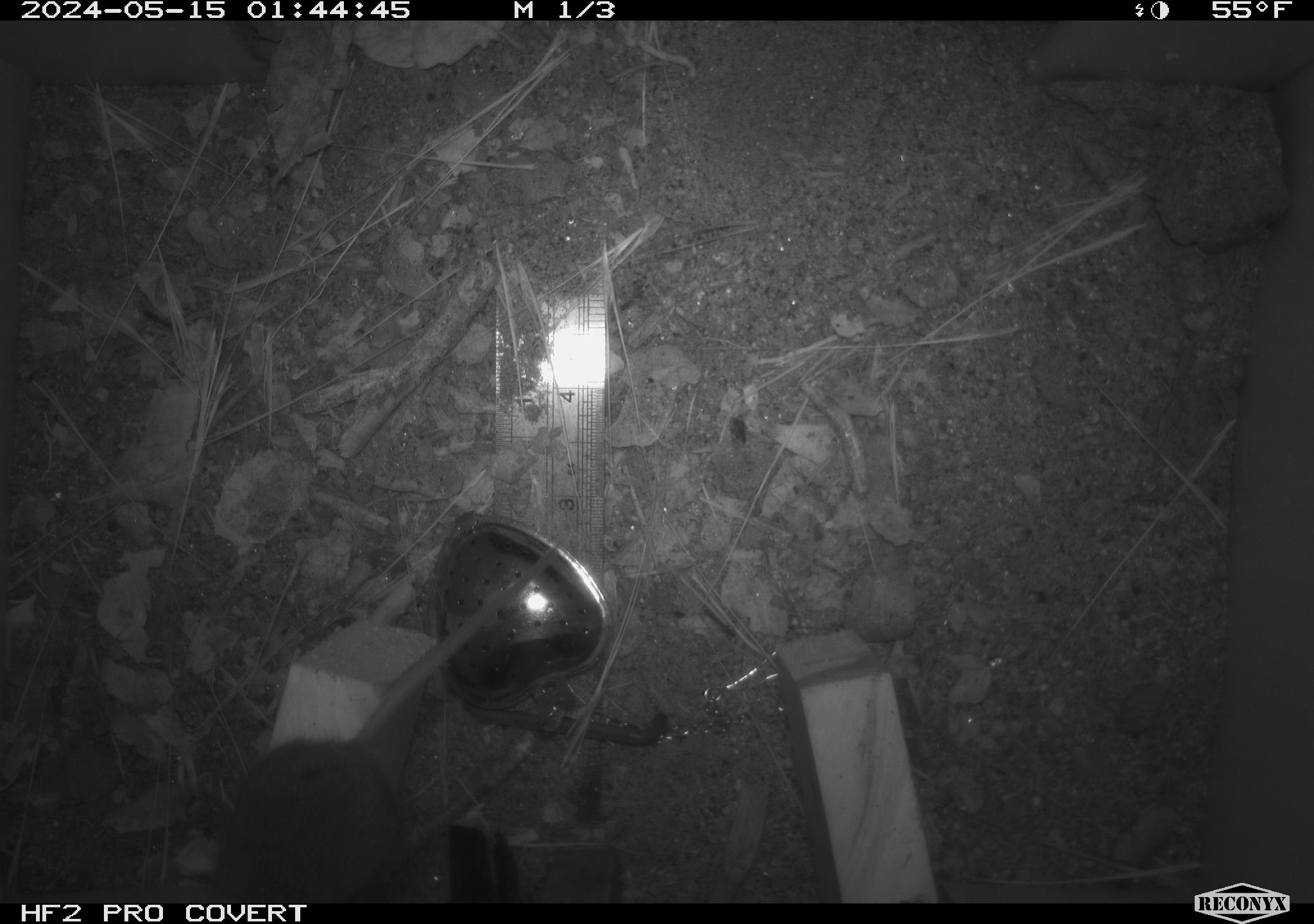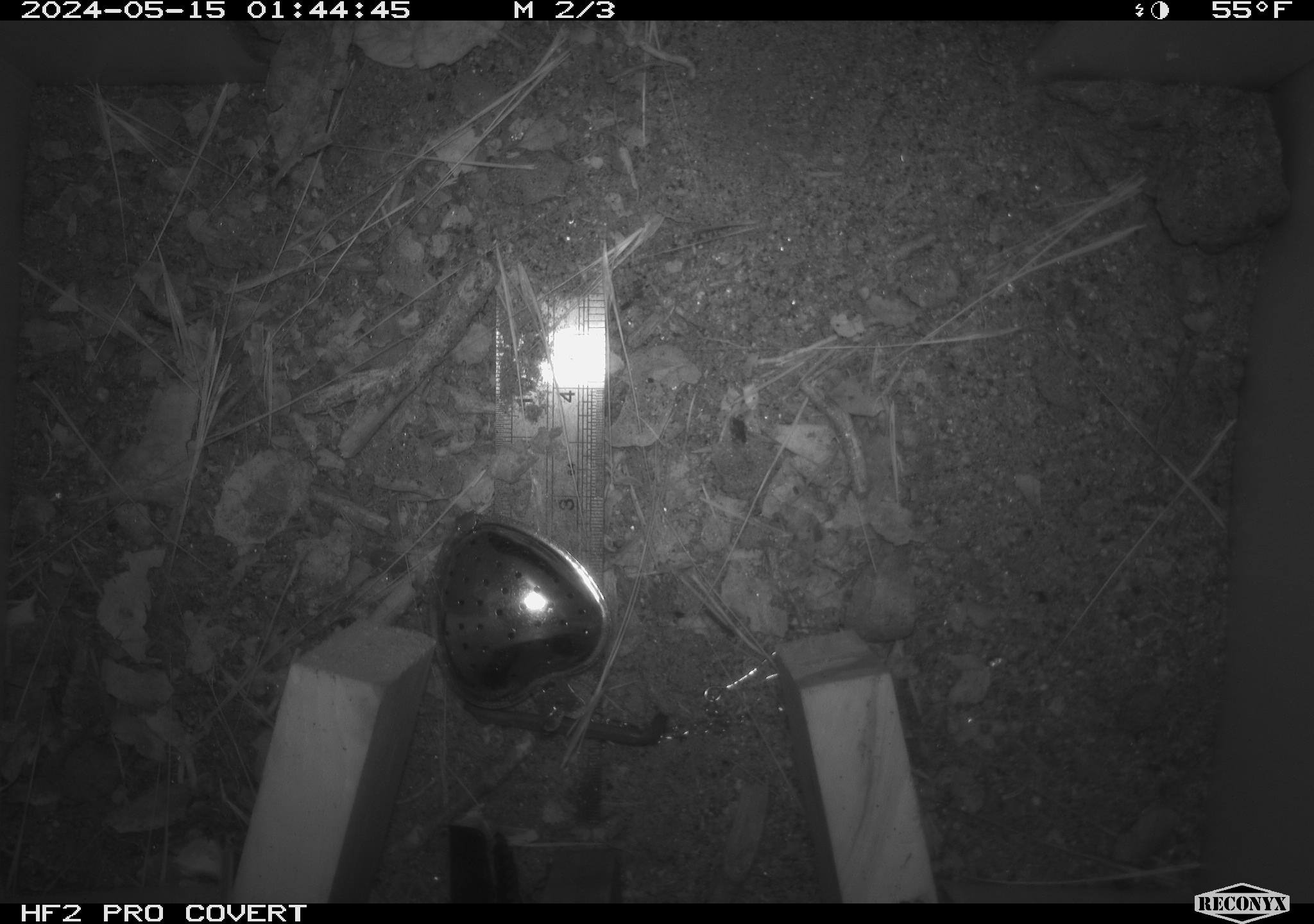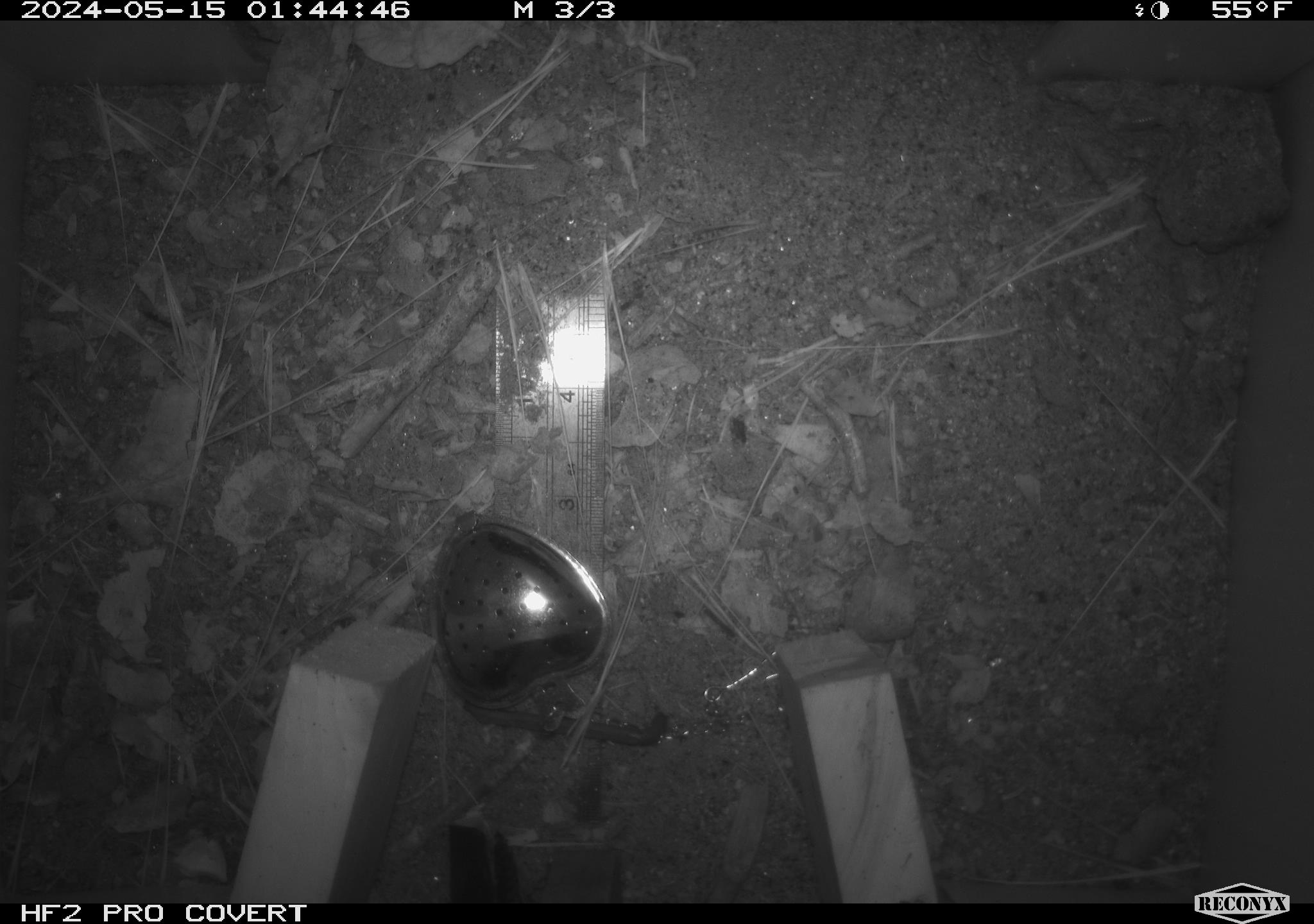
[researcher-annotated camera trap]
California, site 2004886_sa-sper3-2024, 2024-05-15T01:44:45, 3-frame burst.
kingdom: Animalia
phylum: Chordata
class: Mammalia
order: Rodentia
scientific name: Rodentia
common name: mouse species